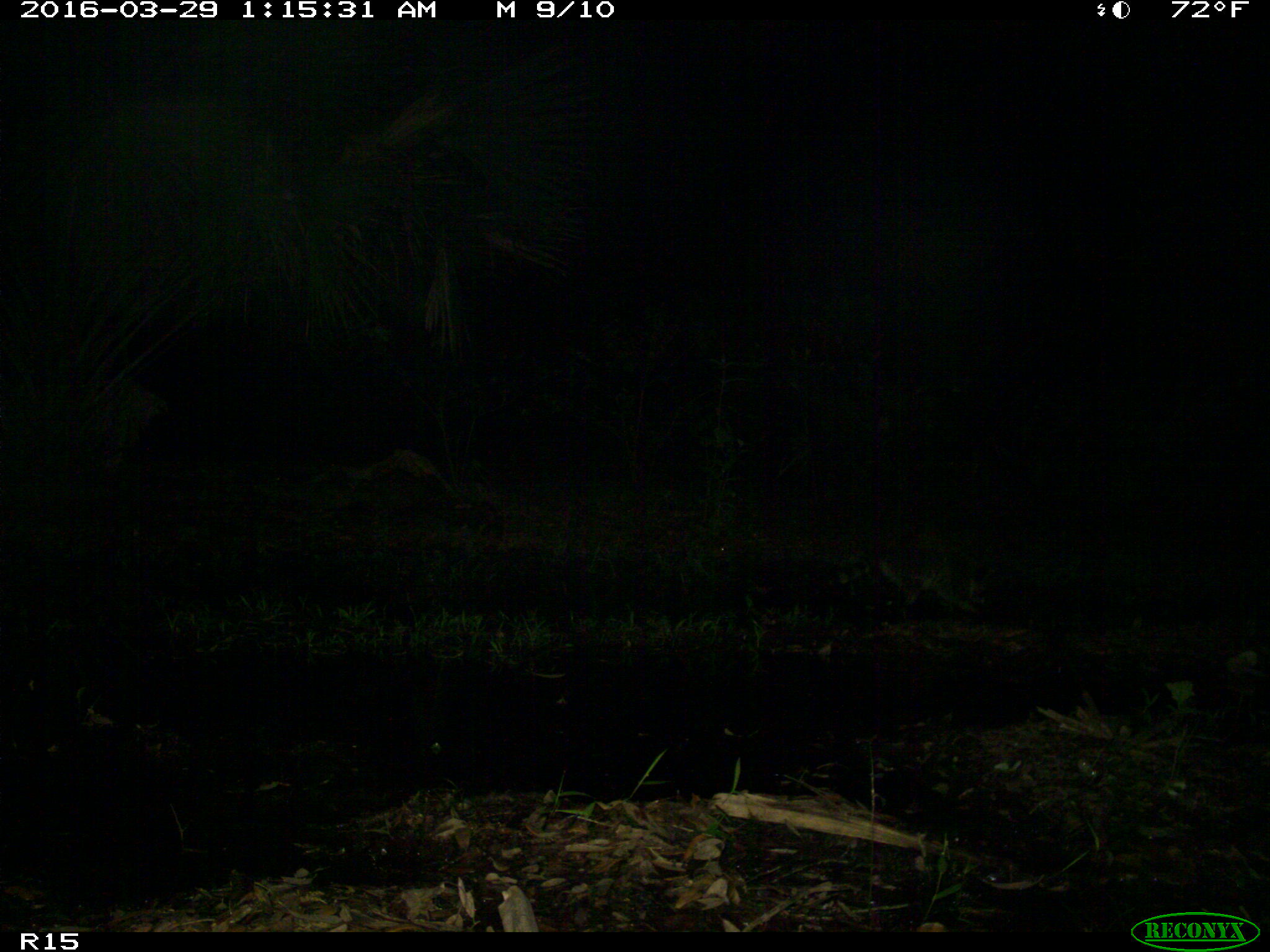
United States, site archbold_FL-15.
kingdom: Animalia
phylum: Chordata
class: Mammalia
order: Carnivora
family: Procyonidae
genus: Procyon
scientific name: Procyon lotor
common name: common raccoon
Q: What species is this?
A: Procyon lotor (common raccoon).